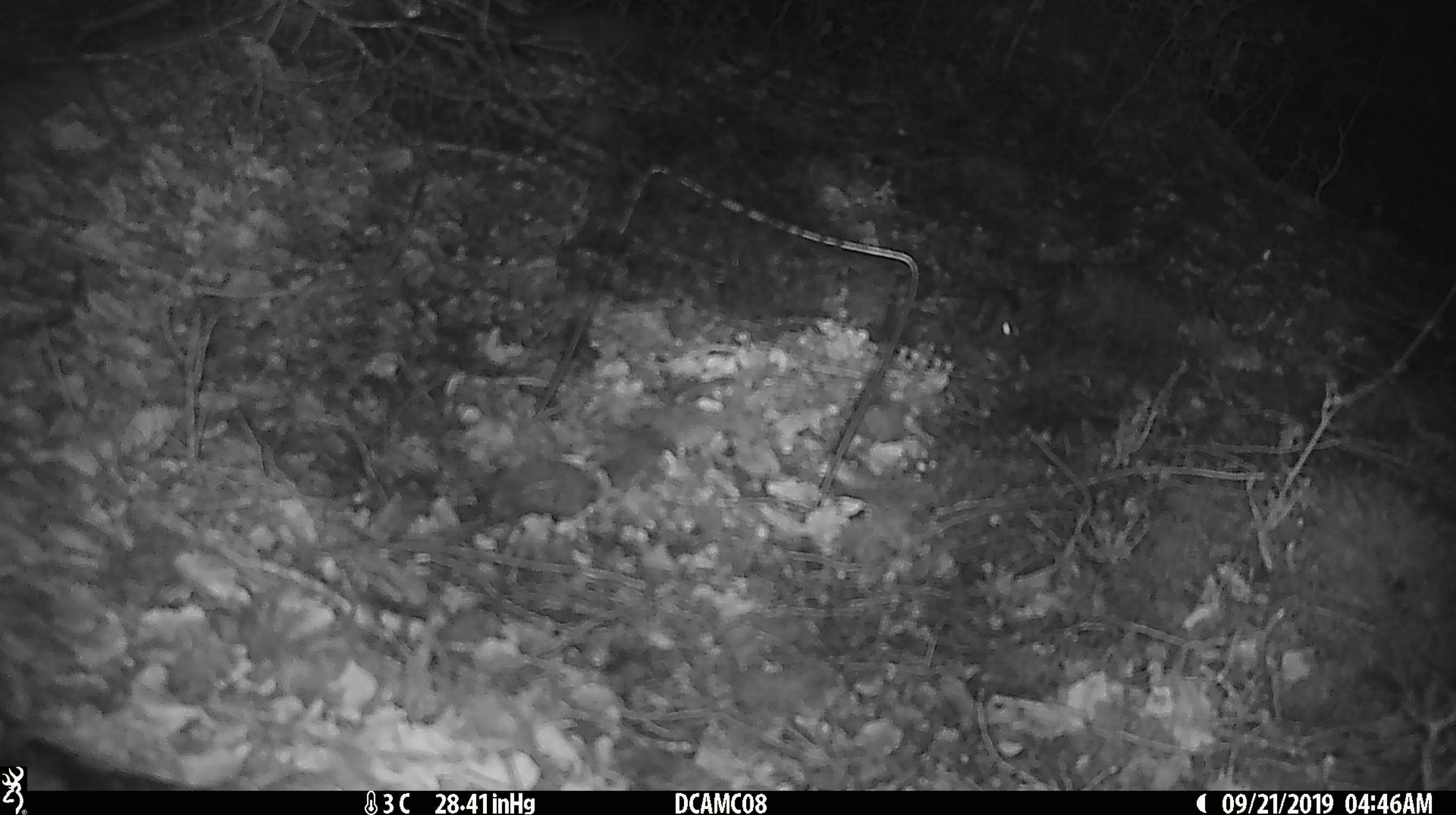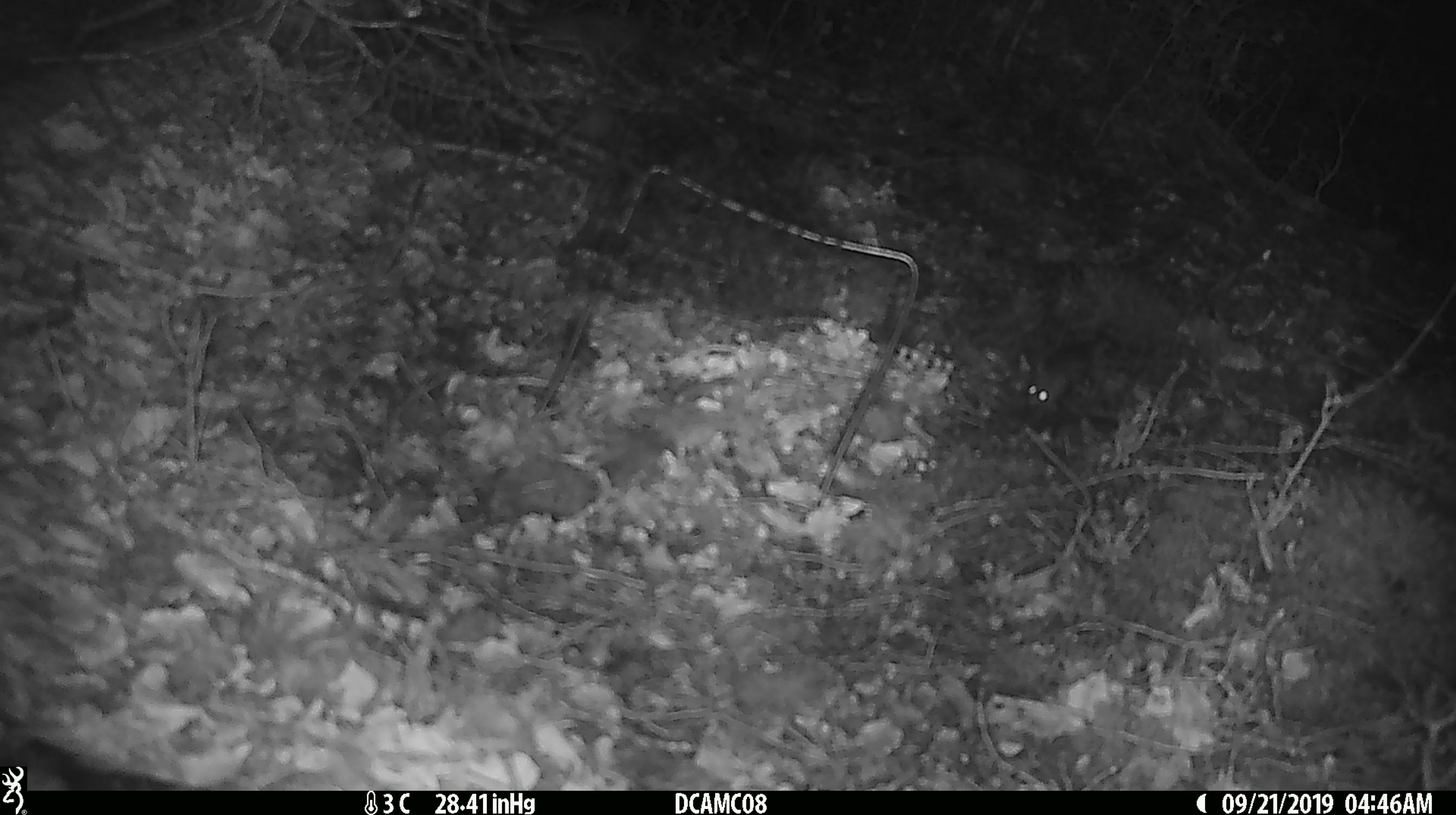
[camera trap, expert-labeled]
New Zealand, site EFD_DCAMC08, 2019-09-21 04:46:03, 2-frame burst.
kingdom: Animalia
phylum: Chordata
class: Mammalia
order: Rodentia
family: Muridae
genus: Mus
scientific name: Mus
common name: mouse